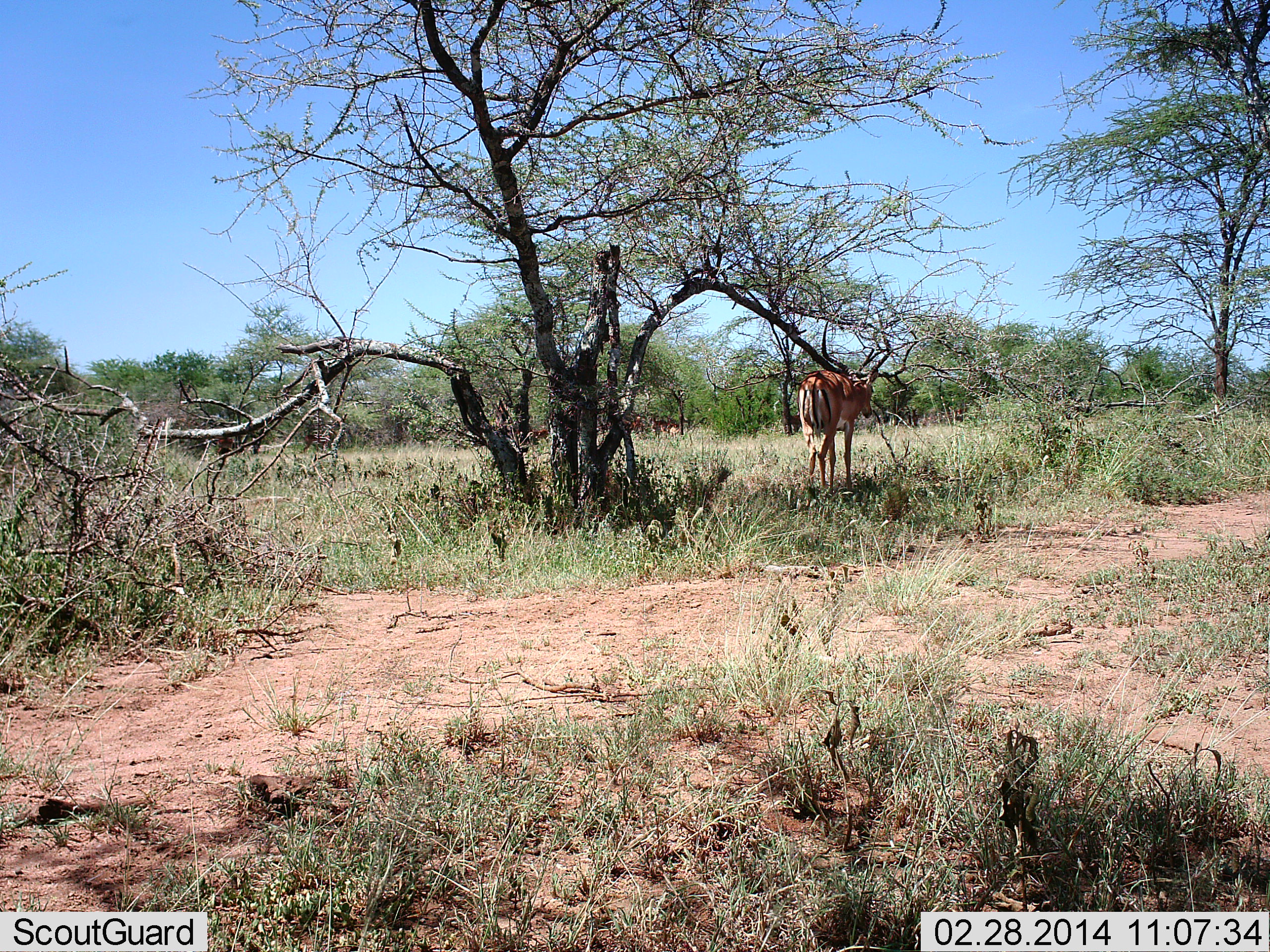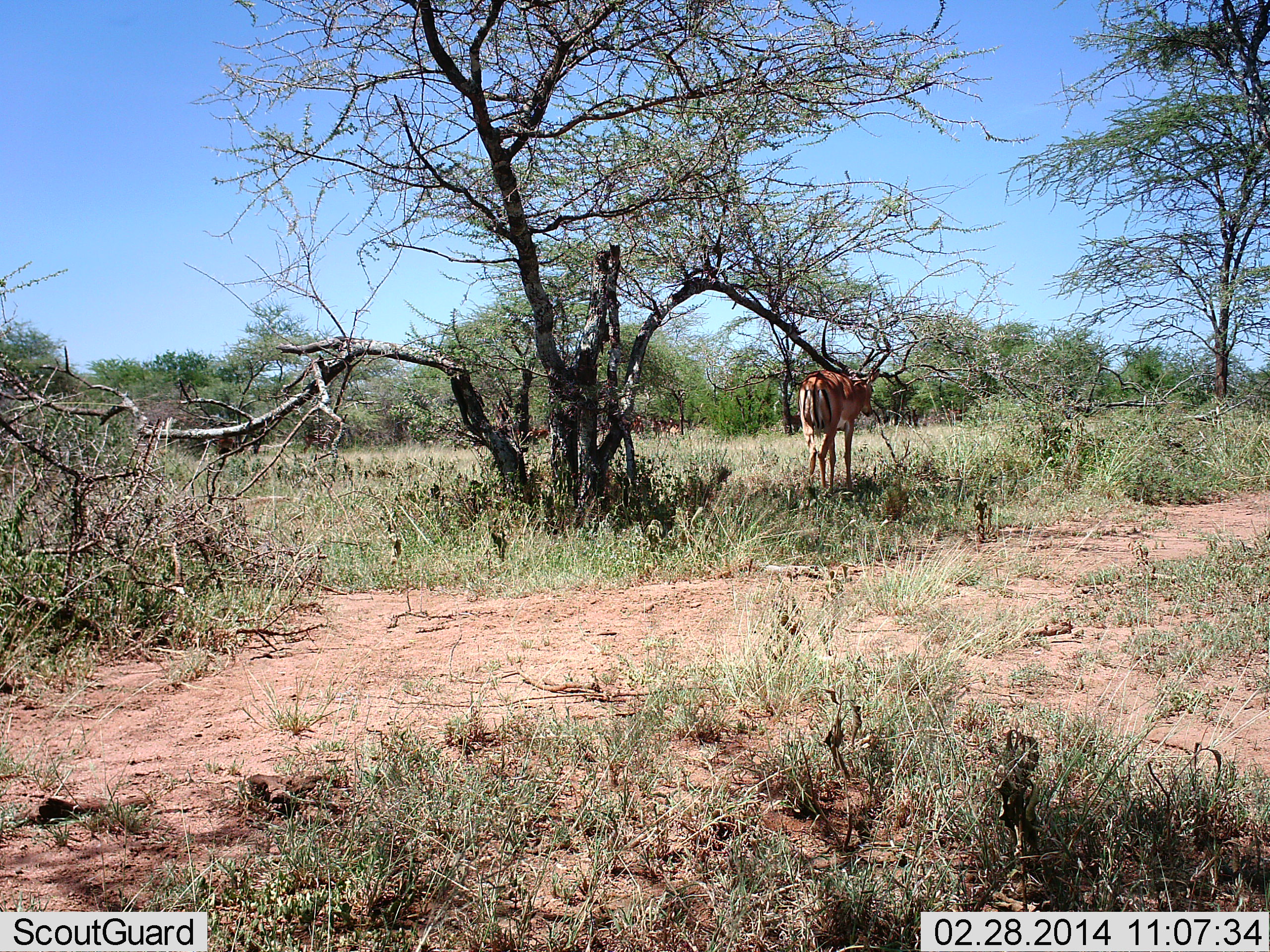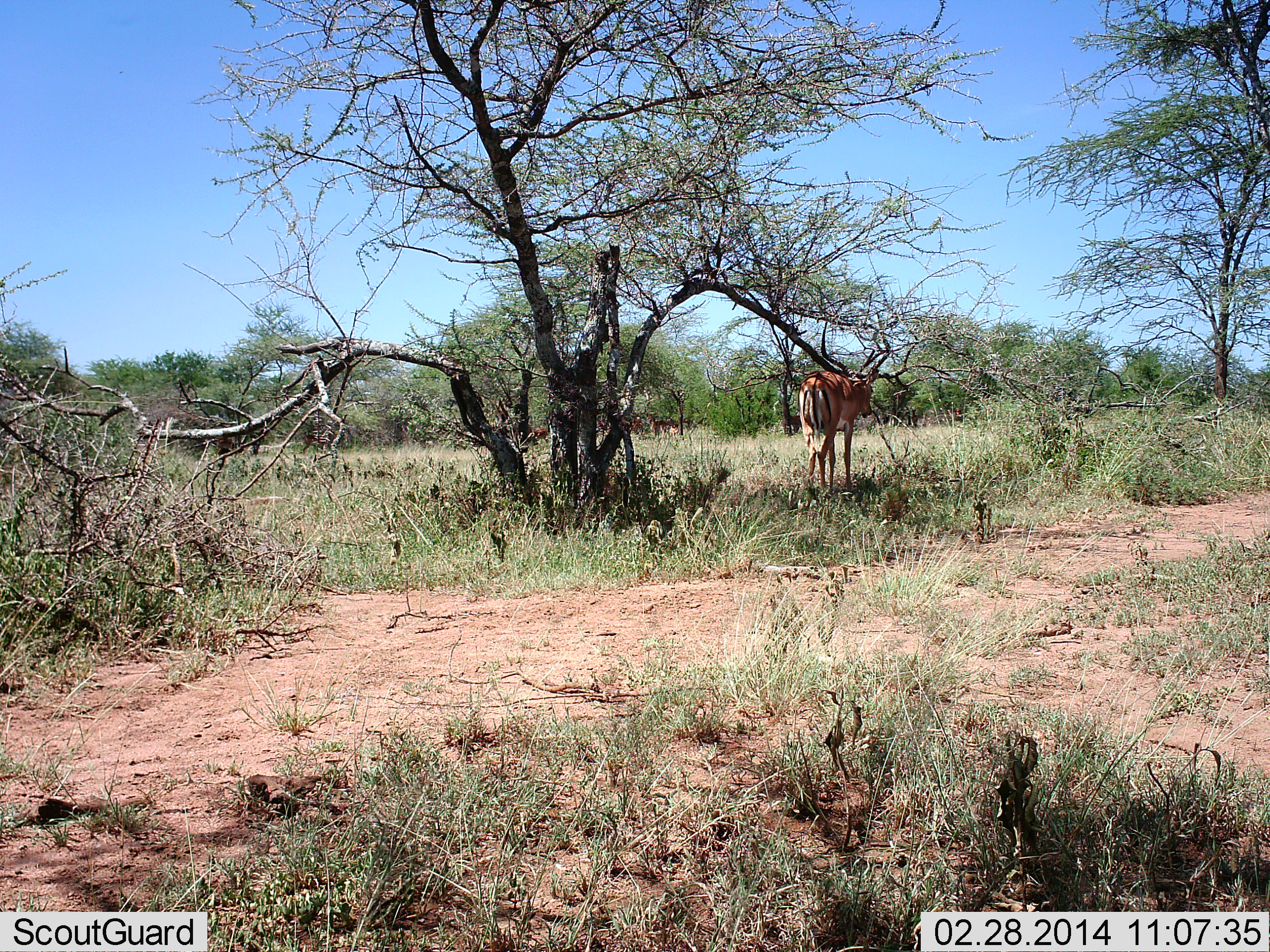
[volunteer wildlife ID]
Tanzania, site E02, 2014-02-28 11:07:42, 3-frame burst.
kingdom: Animalia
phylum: Chordata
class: Mammalia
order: Artiodactyla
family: Bovidae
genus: Aepyceros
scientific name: Aepyceros melampus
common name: impala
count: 1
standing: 93%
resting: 7%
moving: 7%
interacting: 0%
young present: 0%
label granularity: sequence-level